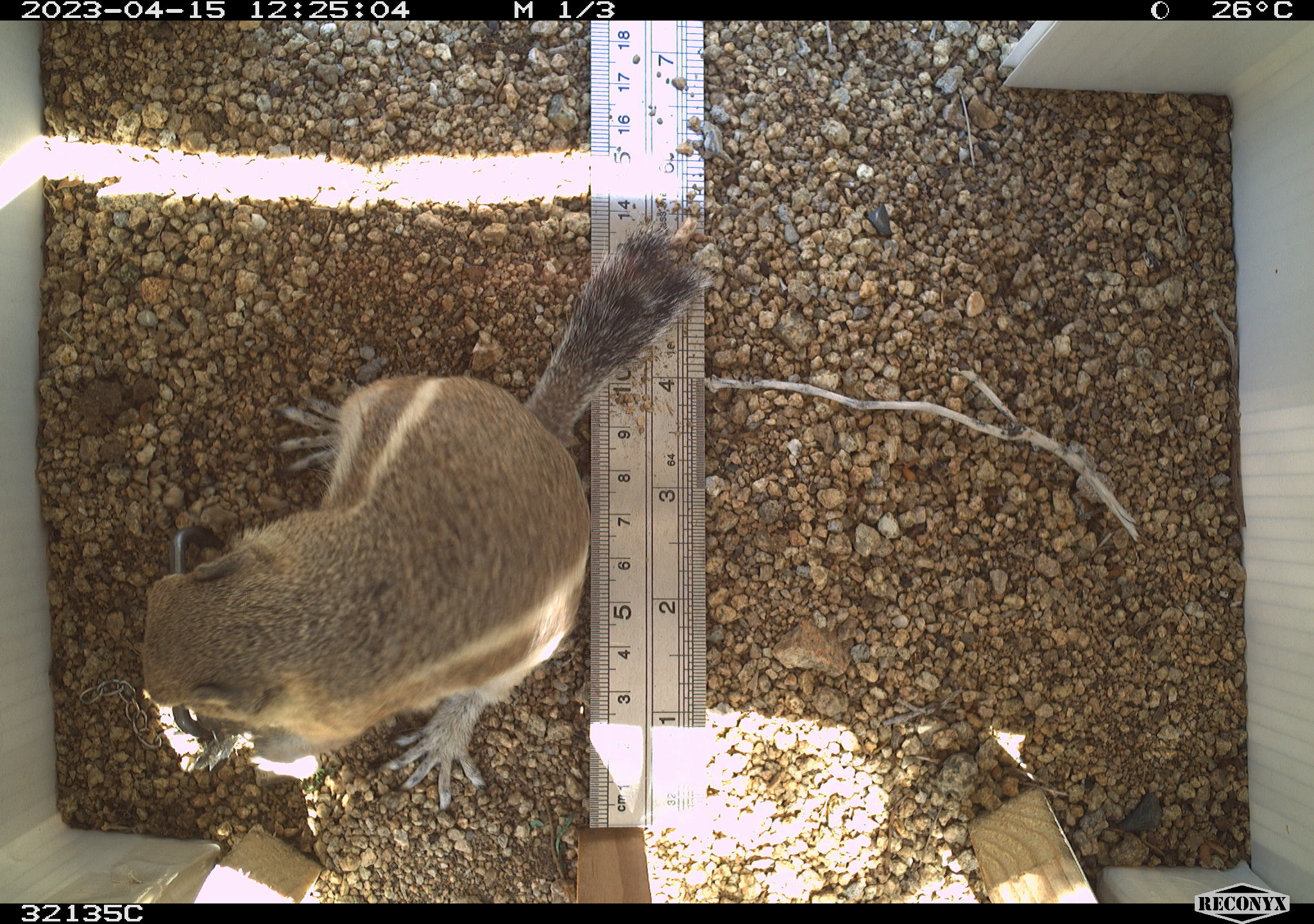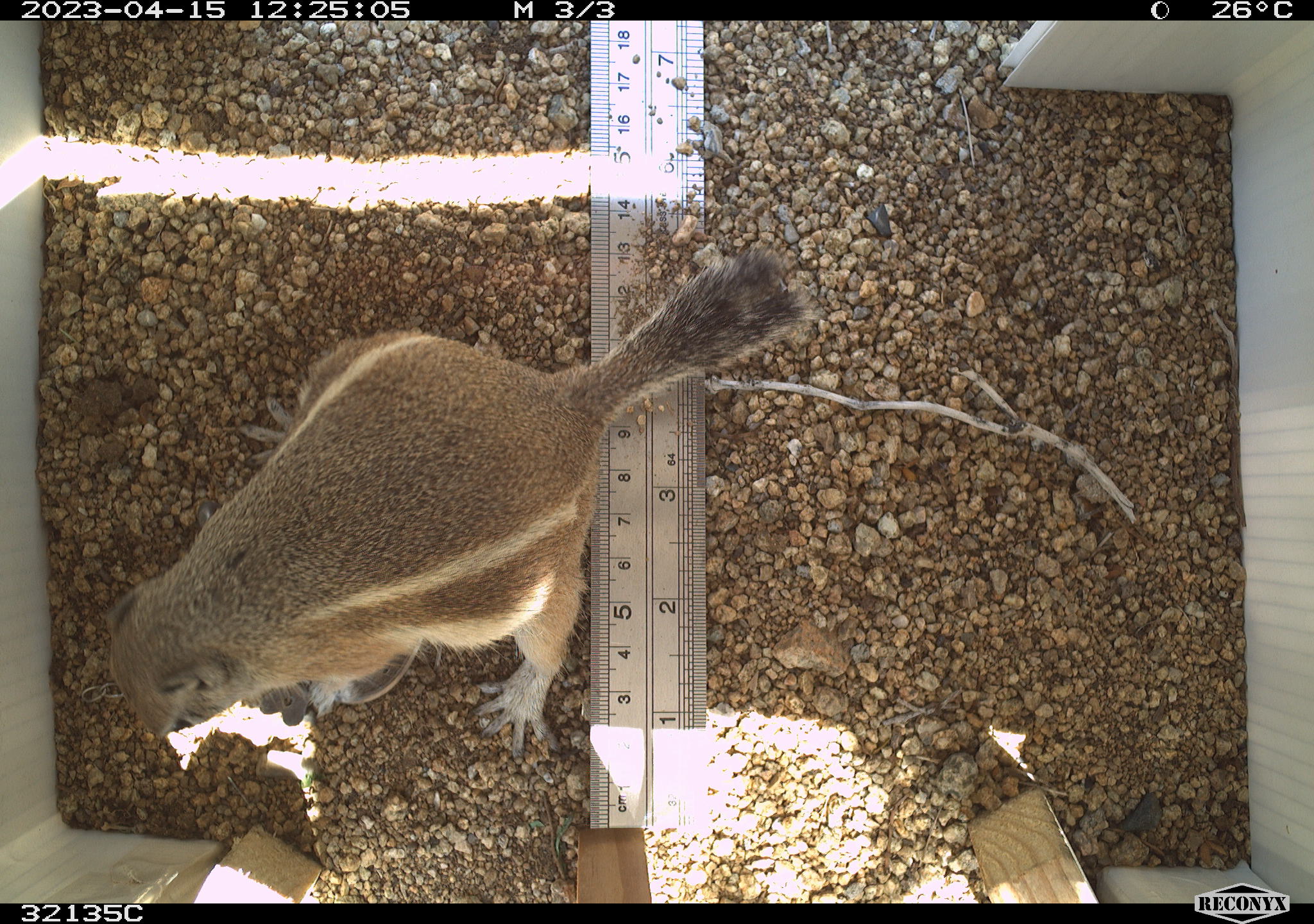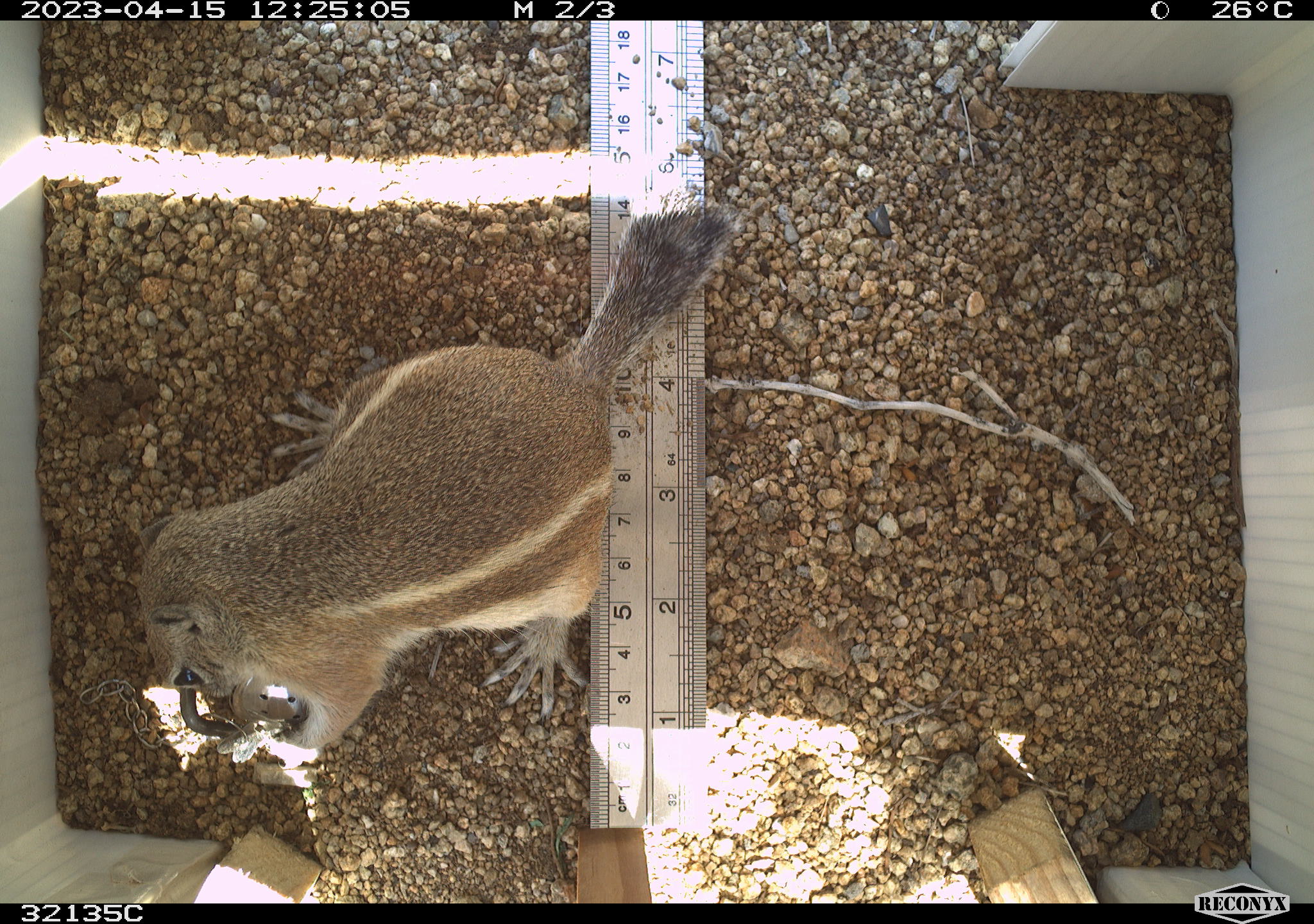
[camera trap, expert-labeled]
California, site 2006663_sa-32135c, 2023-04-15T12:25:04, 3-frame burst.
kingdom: Animalia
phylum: Chordata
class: Mammalia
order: Rodentia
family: Sciuridae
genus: Ammospermophilus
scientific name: Ammospermophilus leucurus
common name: white-tailed antelope squirrel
White-tailed antelope squirrel (Ammospermophilus leucurus).